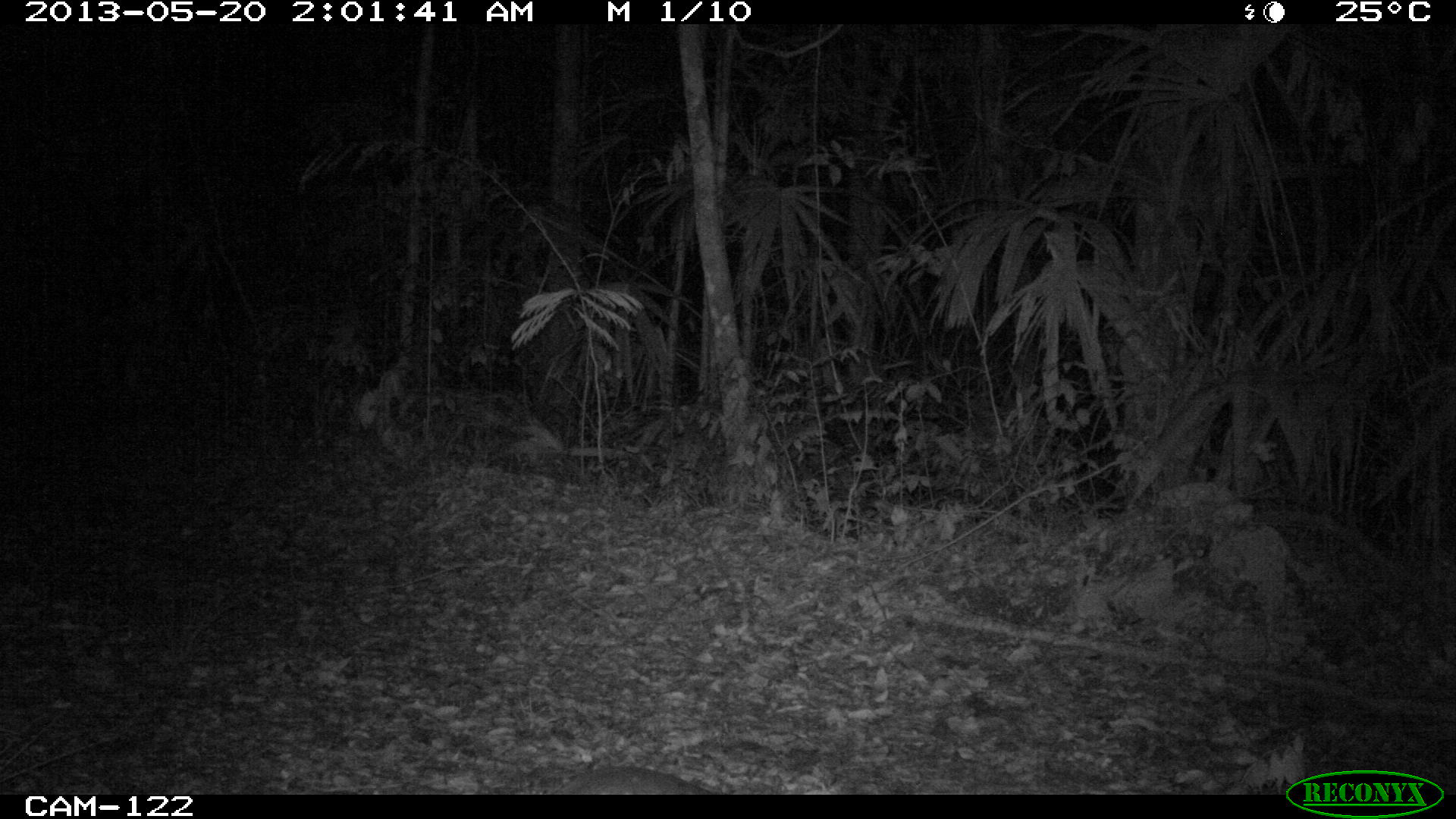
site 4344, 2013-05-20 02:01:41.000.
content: unidentified animal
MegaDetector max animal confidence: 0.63